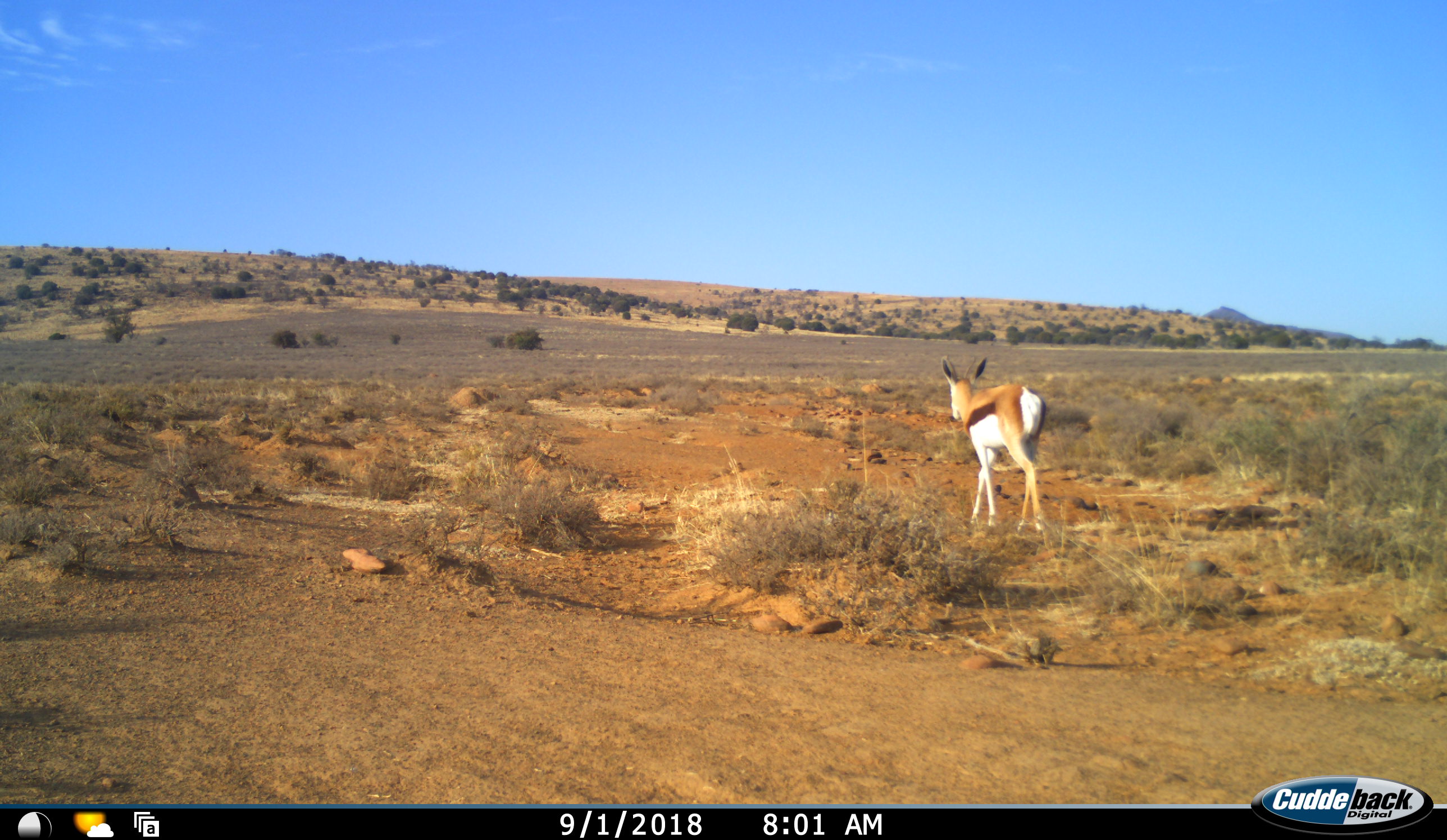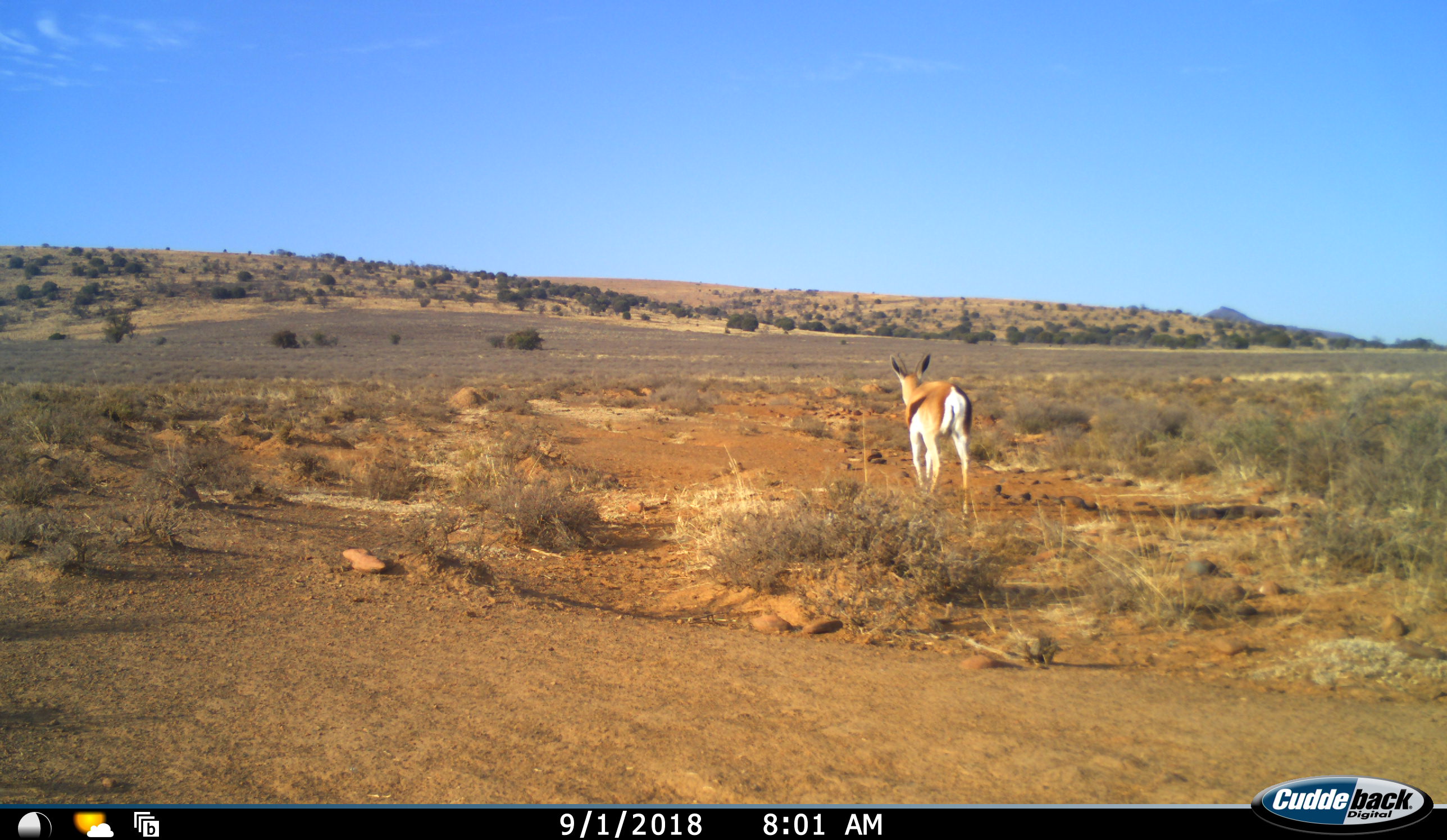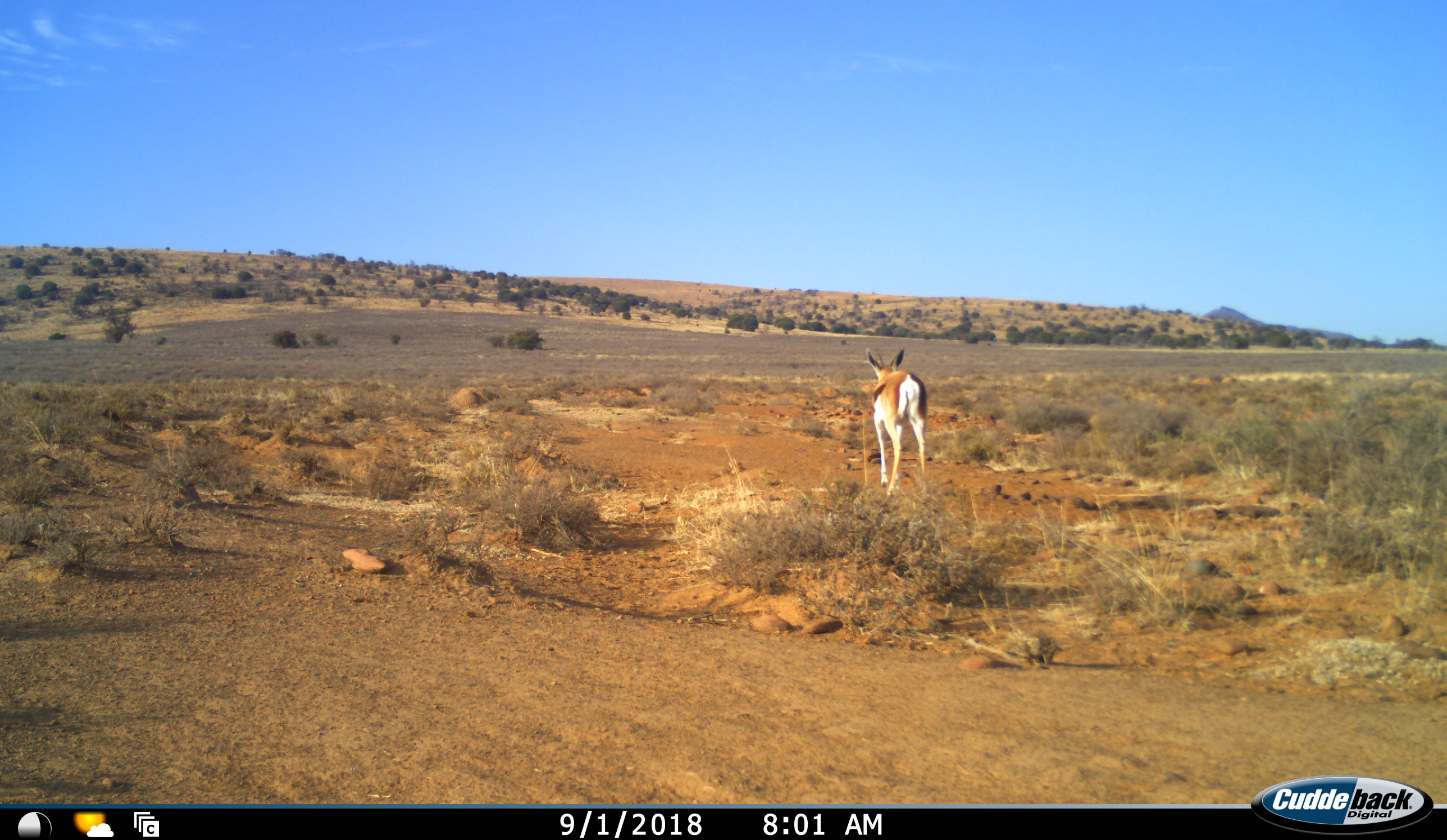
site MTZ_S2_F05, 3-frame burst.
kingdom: Animalia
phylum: Chordata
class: Mammalia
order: Artiodactyla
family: Bovidae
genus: Antidorcas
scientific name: Antidorcas marsupialis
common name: springbok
Springbok (Antidorcas marsupialis), count 1. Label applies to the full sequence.